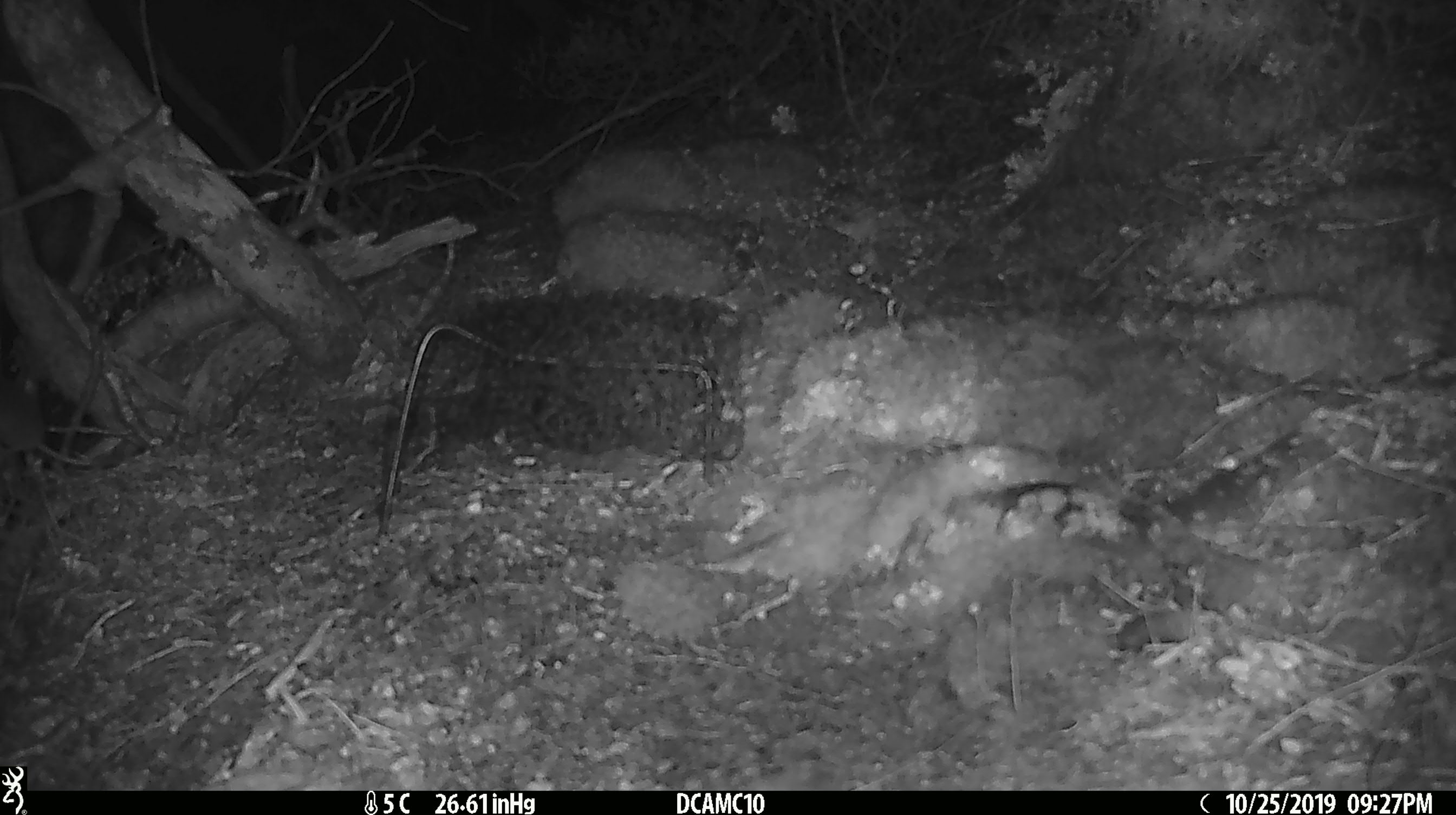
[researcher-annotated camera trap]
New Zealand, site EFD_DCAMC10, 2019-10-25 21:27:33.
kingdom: Animalia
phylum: Chordata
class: Mammalia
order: Rodentia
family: Muridae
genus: Mus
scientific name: Mus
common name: mouse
Mouse (Mus).